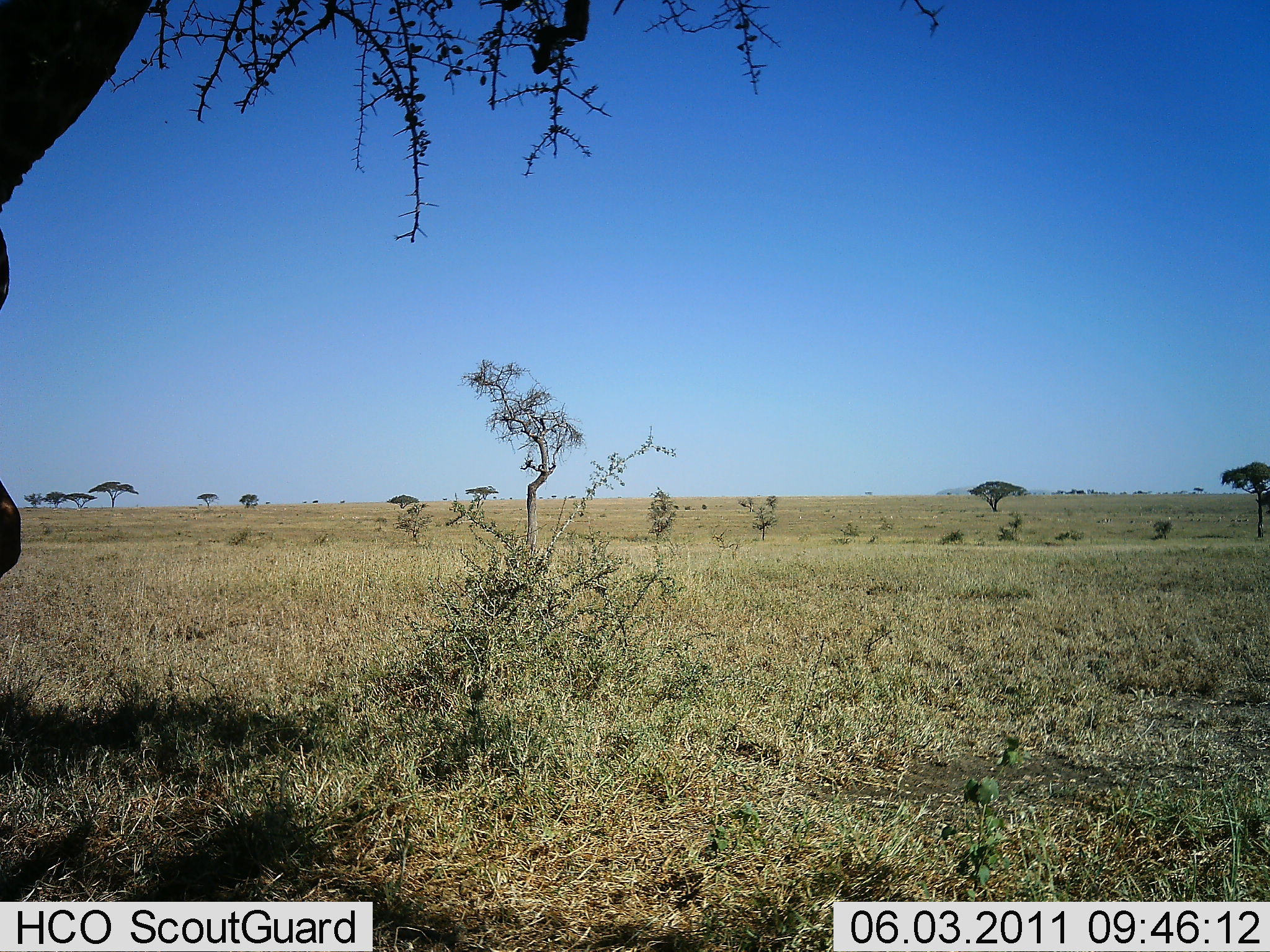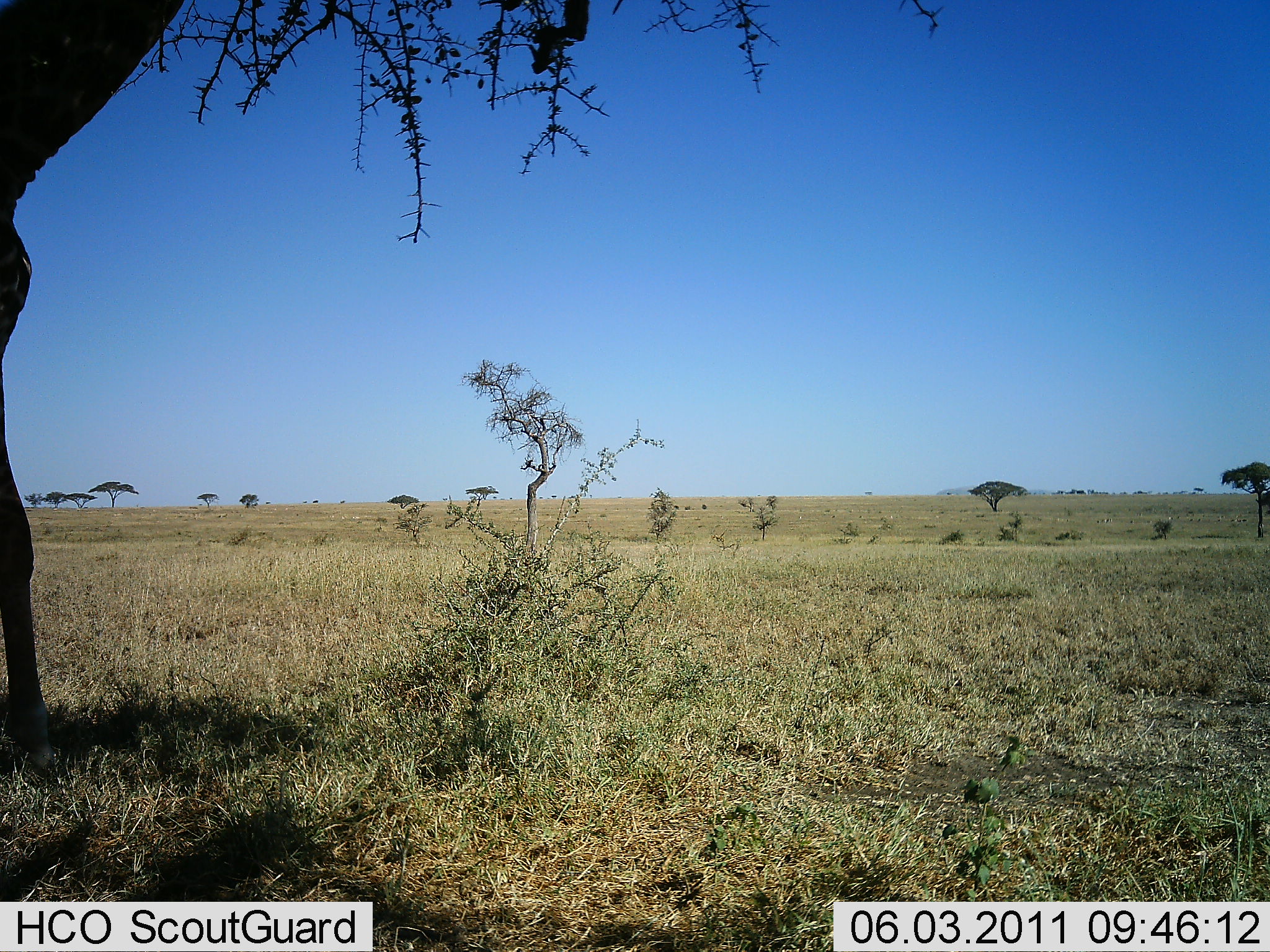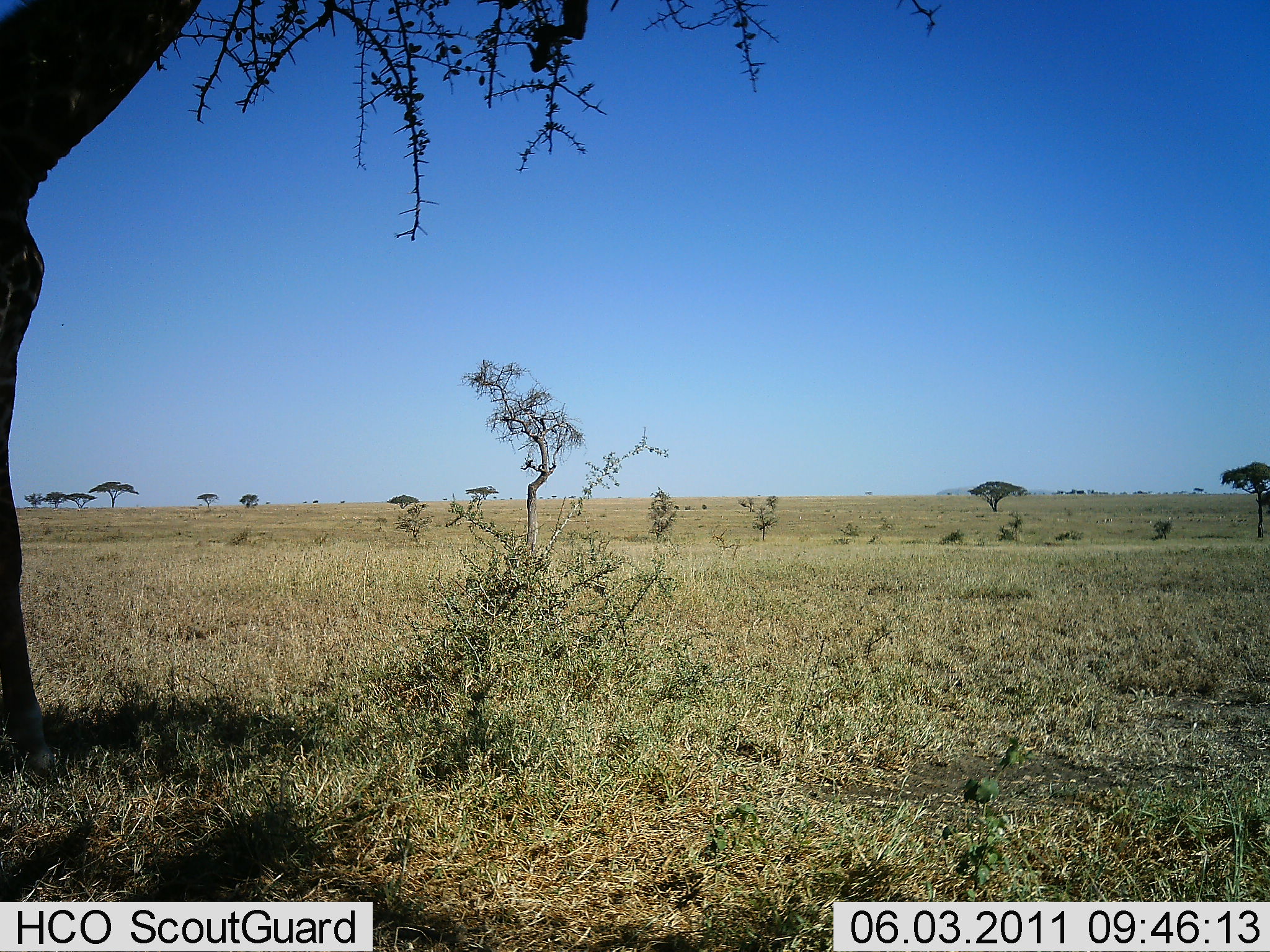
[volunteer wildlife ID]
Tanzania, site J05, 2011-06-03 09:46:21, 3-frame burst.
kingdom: Animalia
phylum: Chordata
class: Mammalia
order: Artiodactyla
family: Giraffidae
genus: Giraffa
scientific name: Giraffa camelopardalis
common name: giraffe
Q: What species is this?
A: Giraffe (Giraffa camelopardalis).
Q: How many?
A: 1.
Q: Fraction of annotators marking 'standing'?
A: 50%.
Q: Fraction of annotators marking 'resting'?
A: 0%.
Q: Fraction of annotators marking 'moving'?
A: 33%.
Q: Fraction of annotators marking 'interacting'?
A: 0%.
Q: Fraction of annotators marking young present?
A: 0%.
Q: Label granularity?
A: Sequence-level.